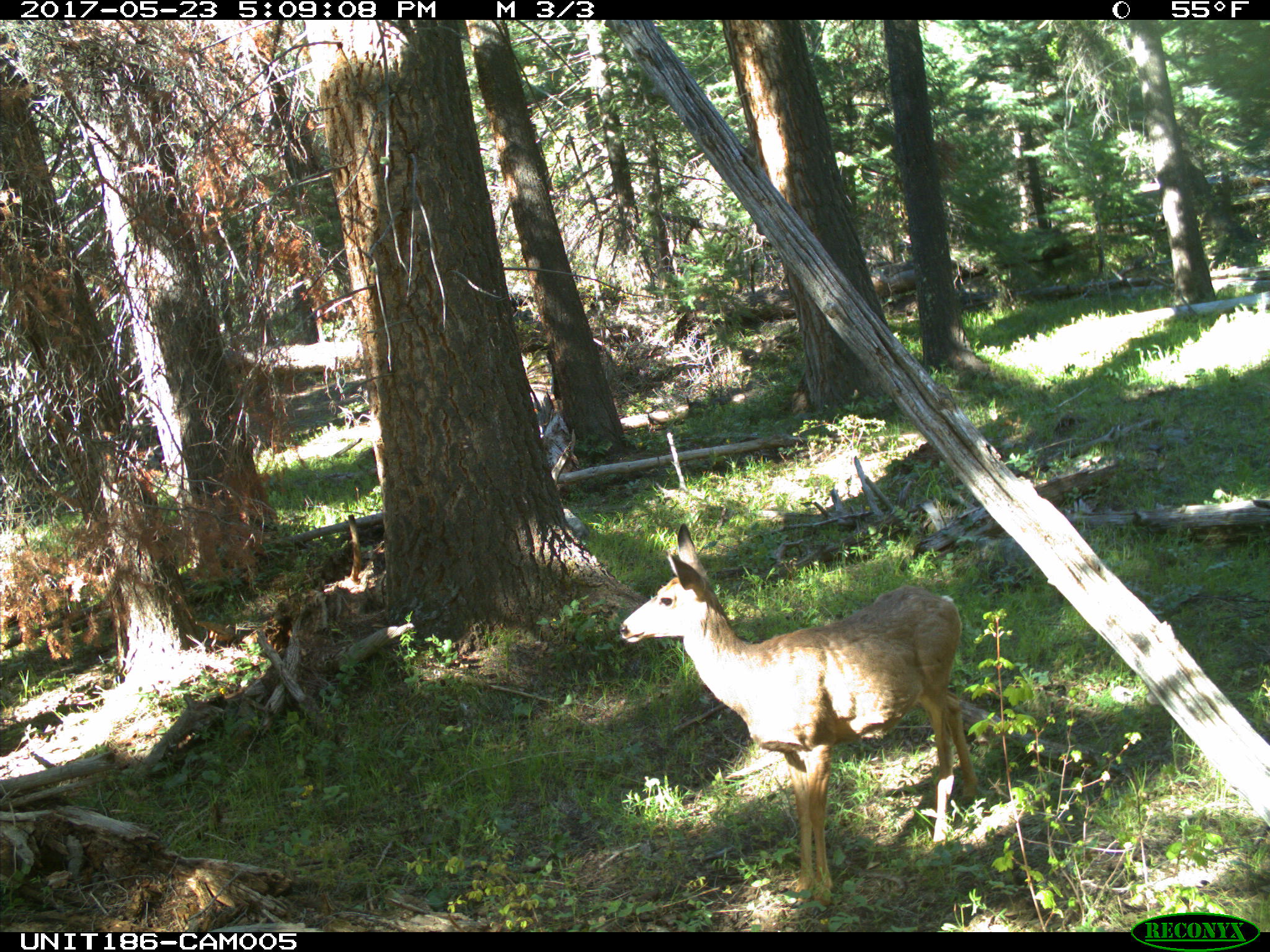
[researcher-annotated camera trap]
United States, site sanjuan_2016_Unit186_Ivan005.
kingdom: Animalia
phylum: Chordata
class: Mammalia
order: Artiodactyla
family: Cervidae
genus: Odocoileus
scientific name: Odocoileus hemionus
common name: mule deer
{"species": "Odocoileus hemionus (mule deer)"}